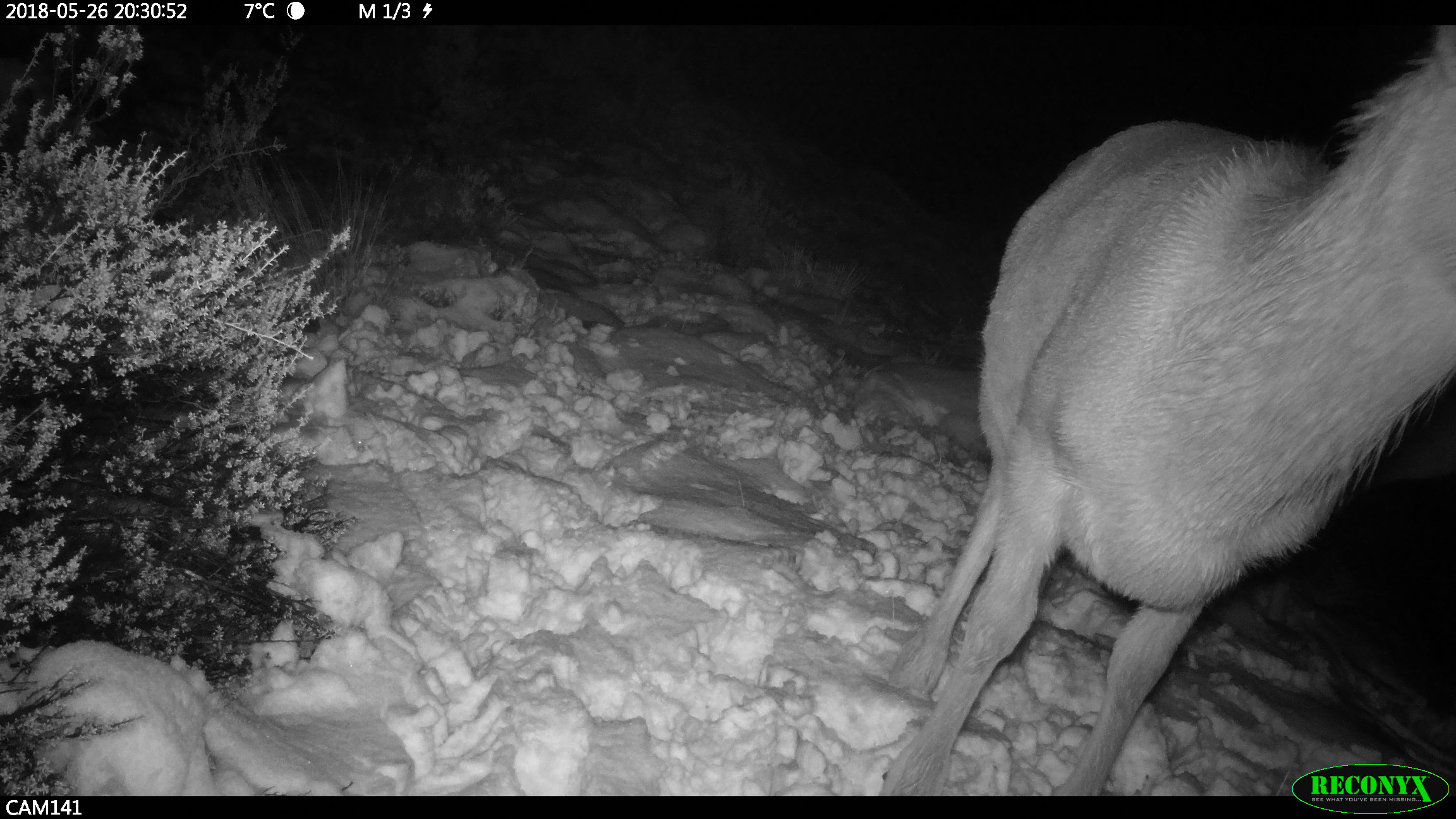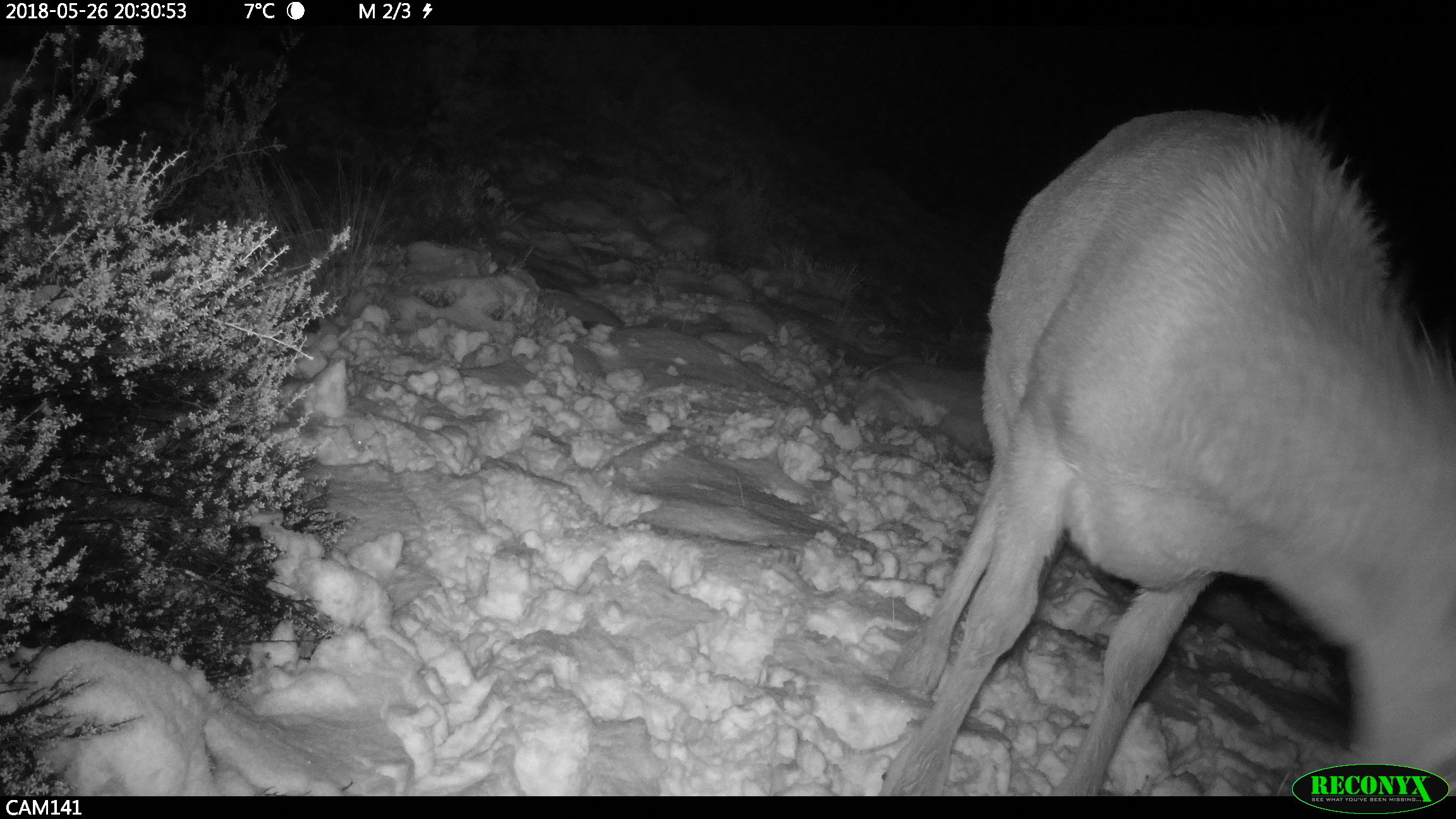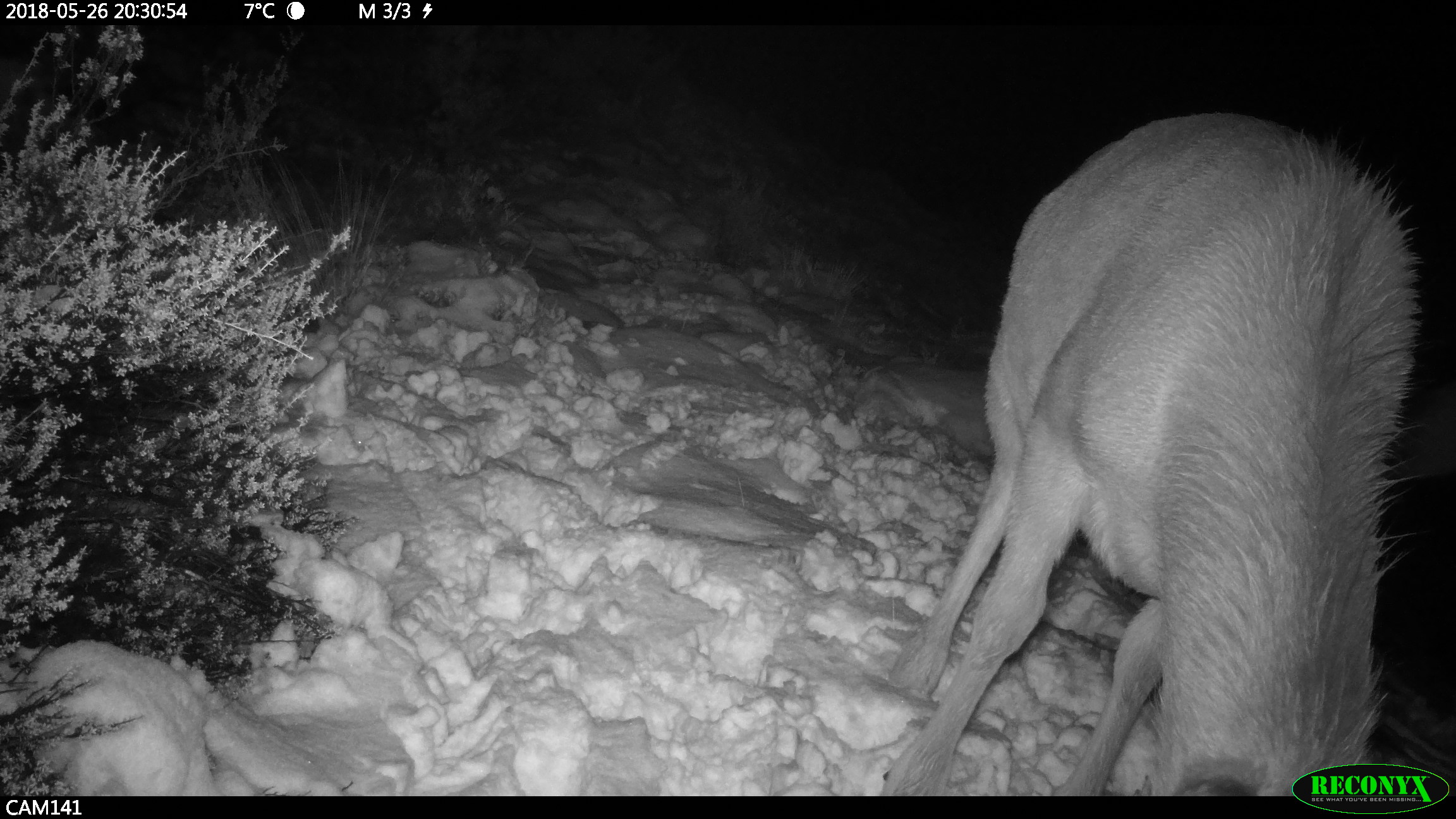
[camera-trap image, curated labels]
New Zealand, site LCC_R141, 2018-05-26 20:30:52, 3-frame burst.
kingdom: Animalia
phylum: Chordata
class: Mammalia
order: Artiodactyla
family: Cervidae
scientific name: Cervidae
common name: deer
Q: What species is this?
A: Deer (Cervidae).